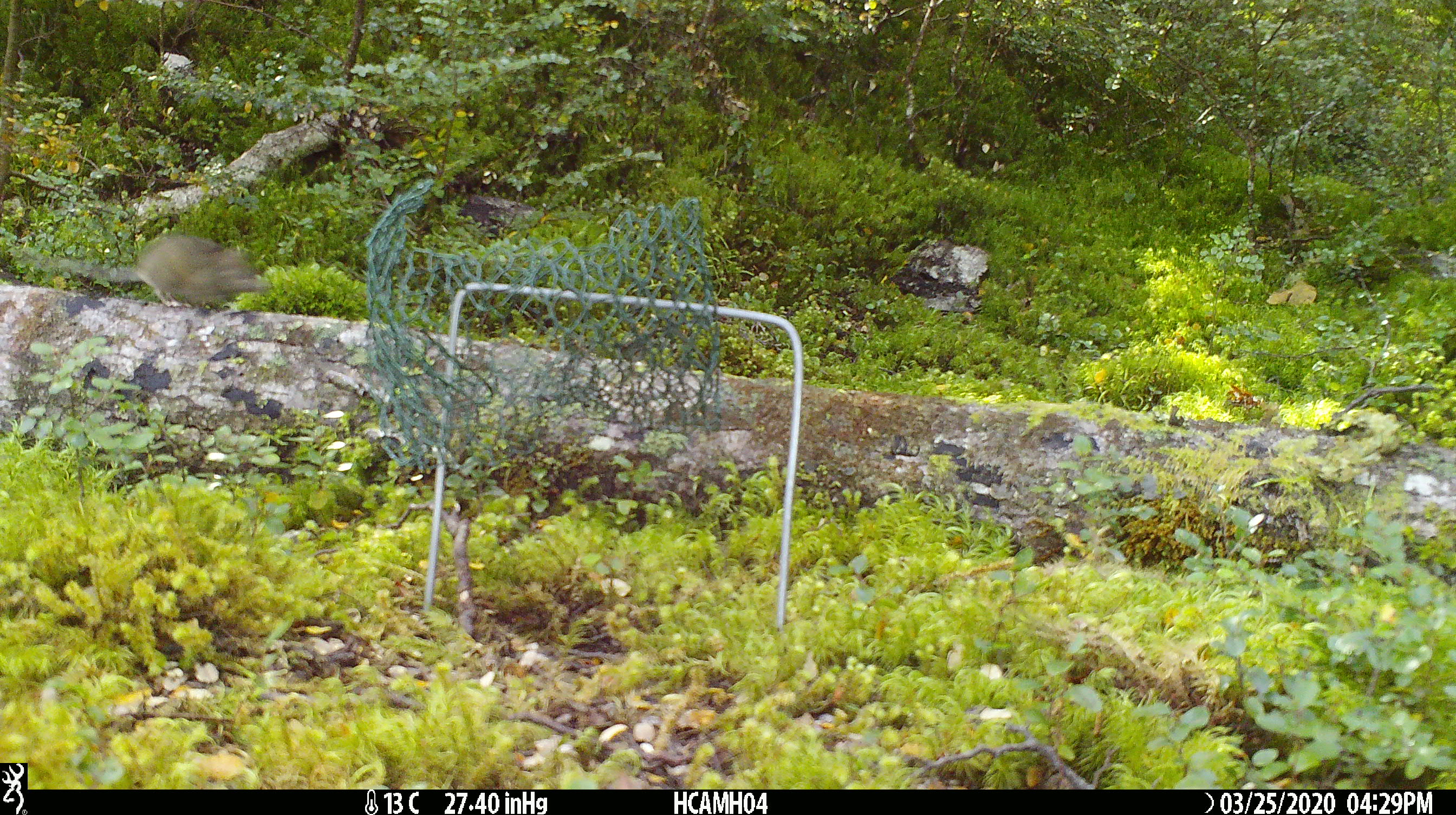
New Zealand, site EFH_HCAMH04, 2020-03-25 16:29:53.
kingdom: Animalia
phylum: Chordata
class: Mammalia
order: Rodentia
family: Muridae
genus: Mus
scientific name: Mus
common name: mouse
Mouse (Mus).